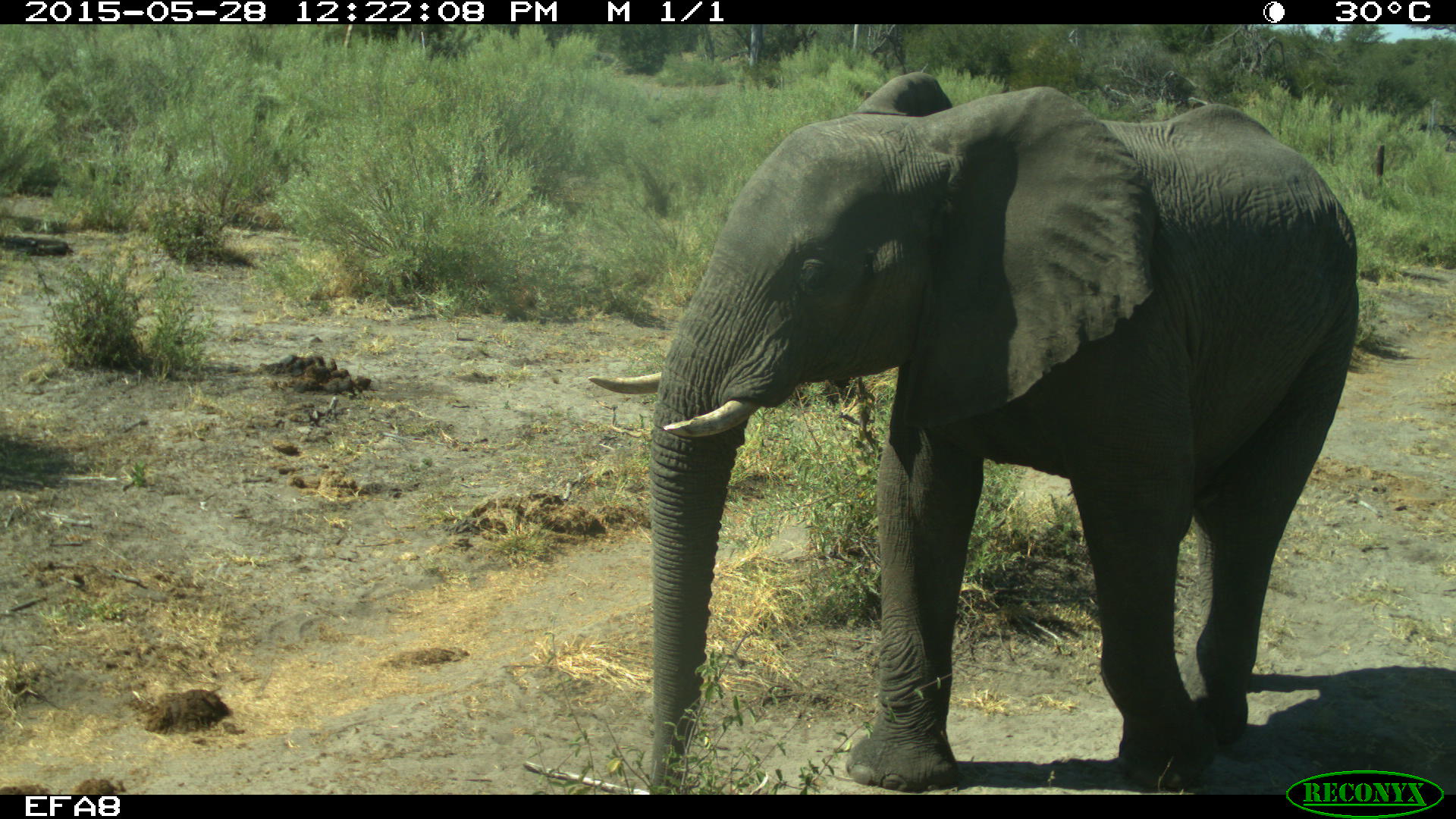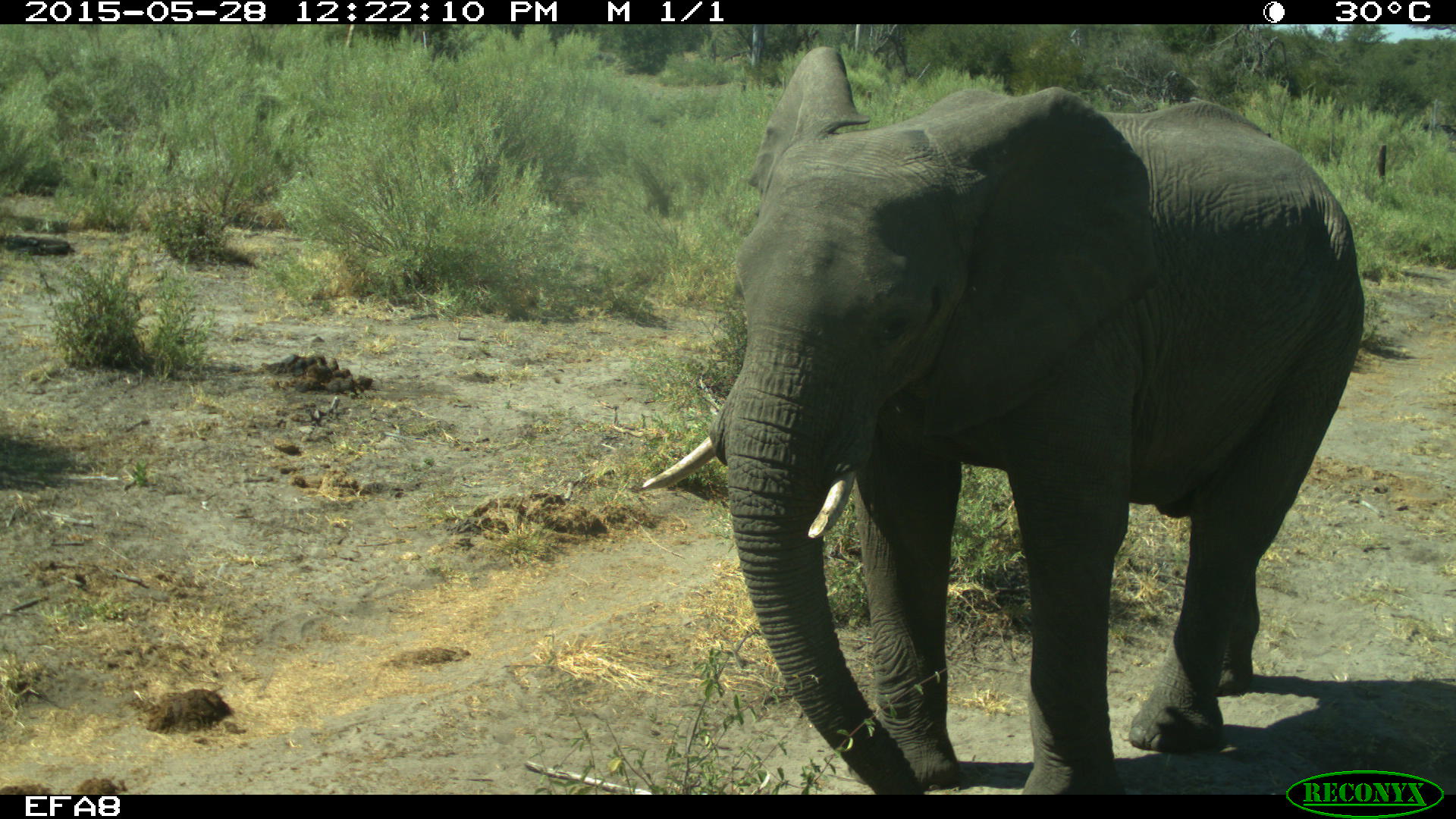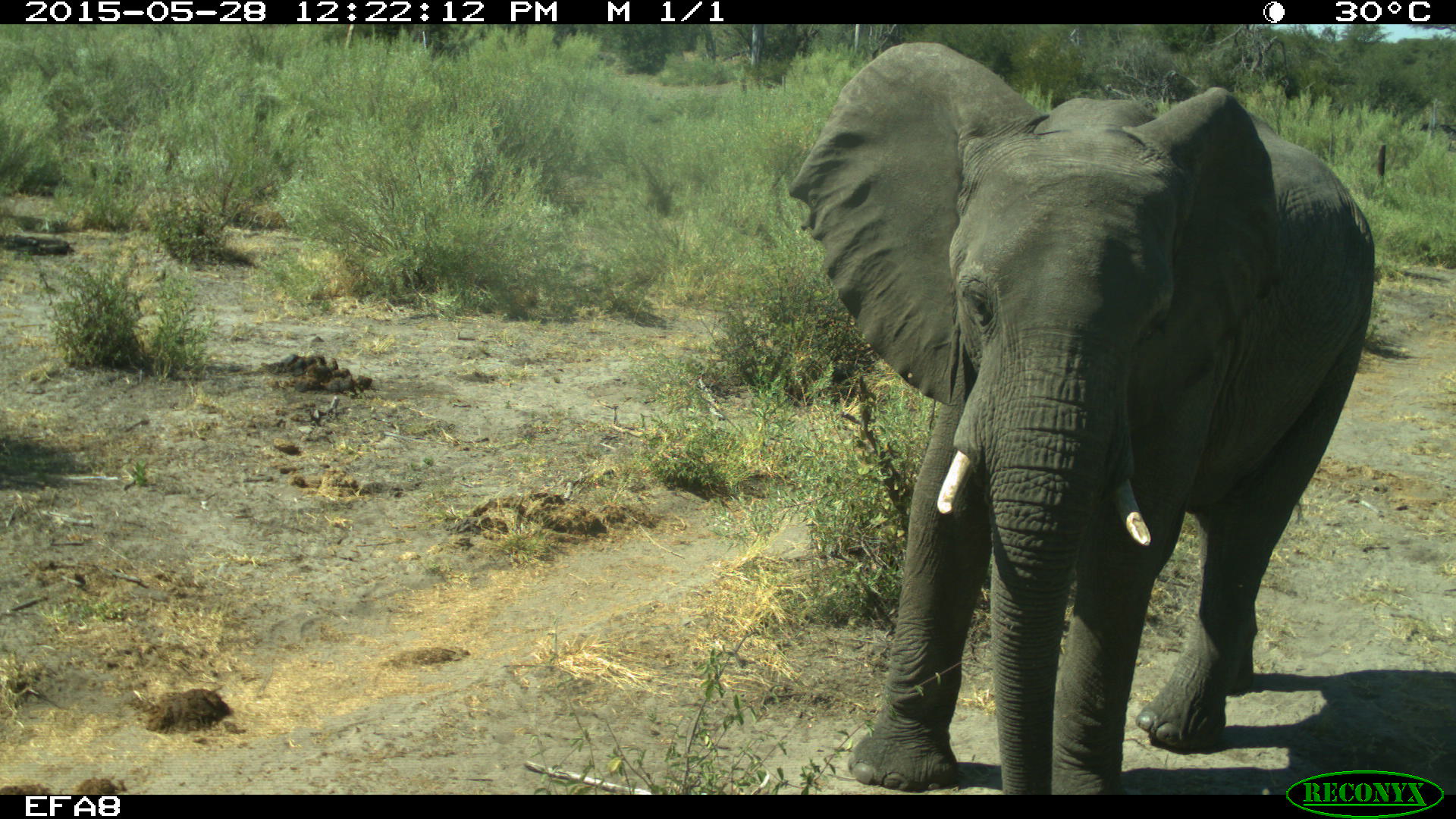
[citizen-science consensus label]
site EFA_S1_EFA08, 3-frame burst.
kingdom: Animalia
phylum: Chordata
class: Mammalia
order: Proboscidea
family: Elephantidae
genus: Loxodonta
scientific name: Loxodonta africana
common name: african bush elephant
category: elephant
Elephant (african bush elephant) (Loxodonta africana), count 1. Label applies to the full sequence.